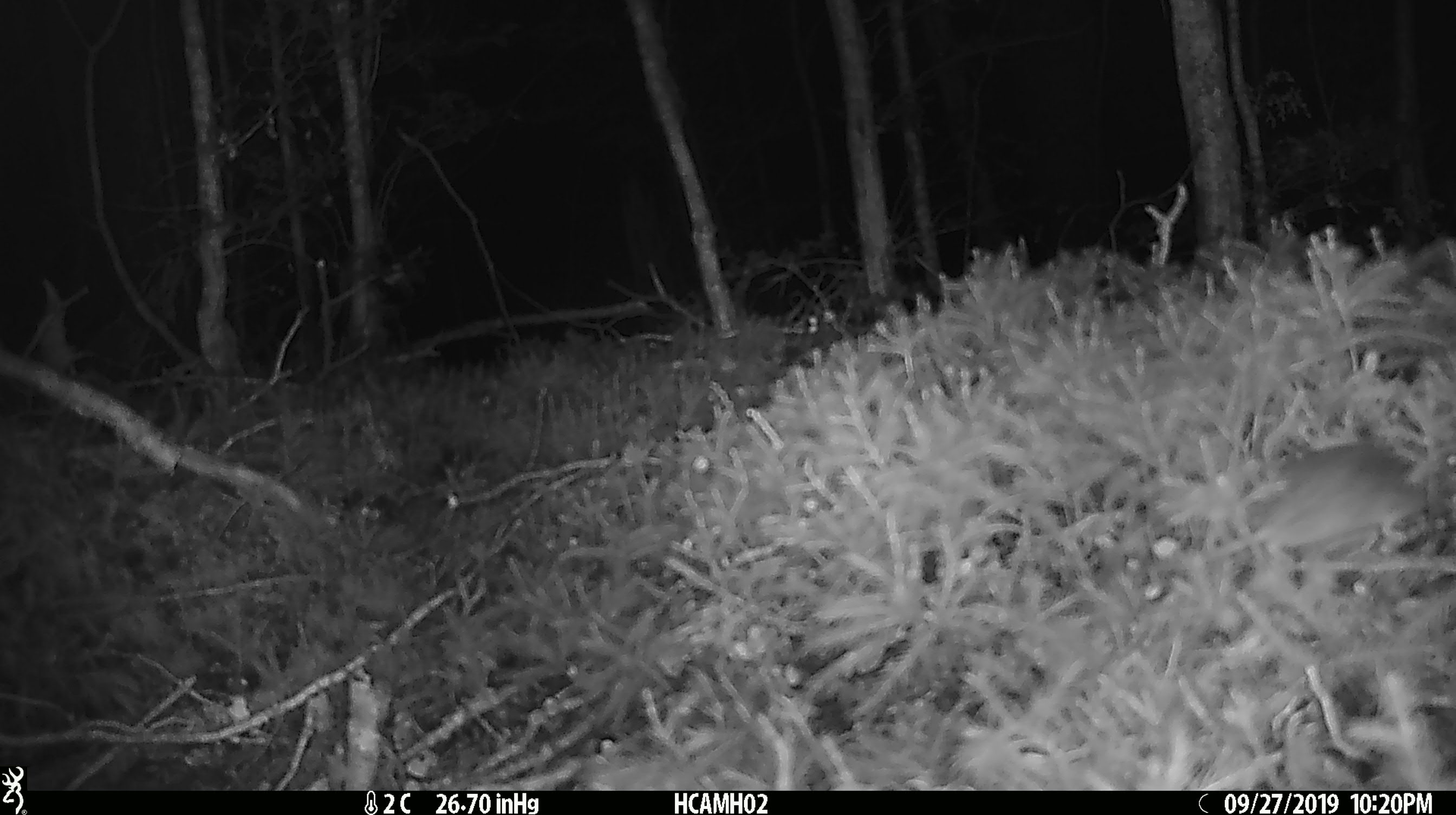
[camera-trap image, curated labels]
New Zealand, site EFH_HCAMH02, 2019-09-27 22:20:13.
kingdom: Animalia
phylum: Chordata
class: Mammalia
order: Rodentia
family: Muridae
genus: Mus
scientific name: Mus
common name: mouse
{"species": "mouse (Mus)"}